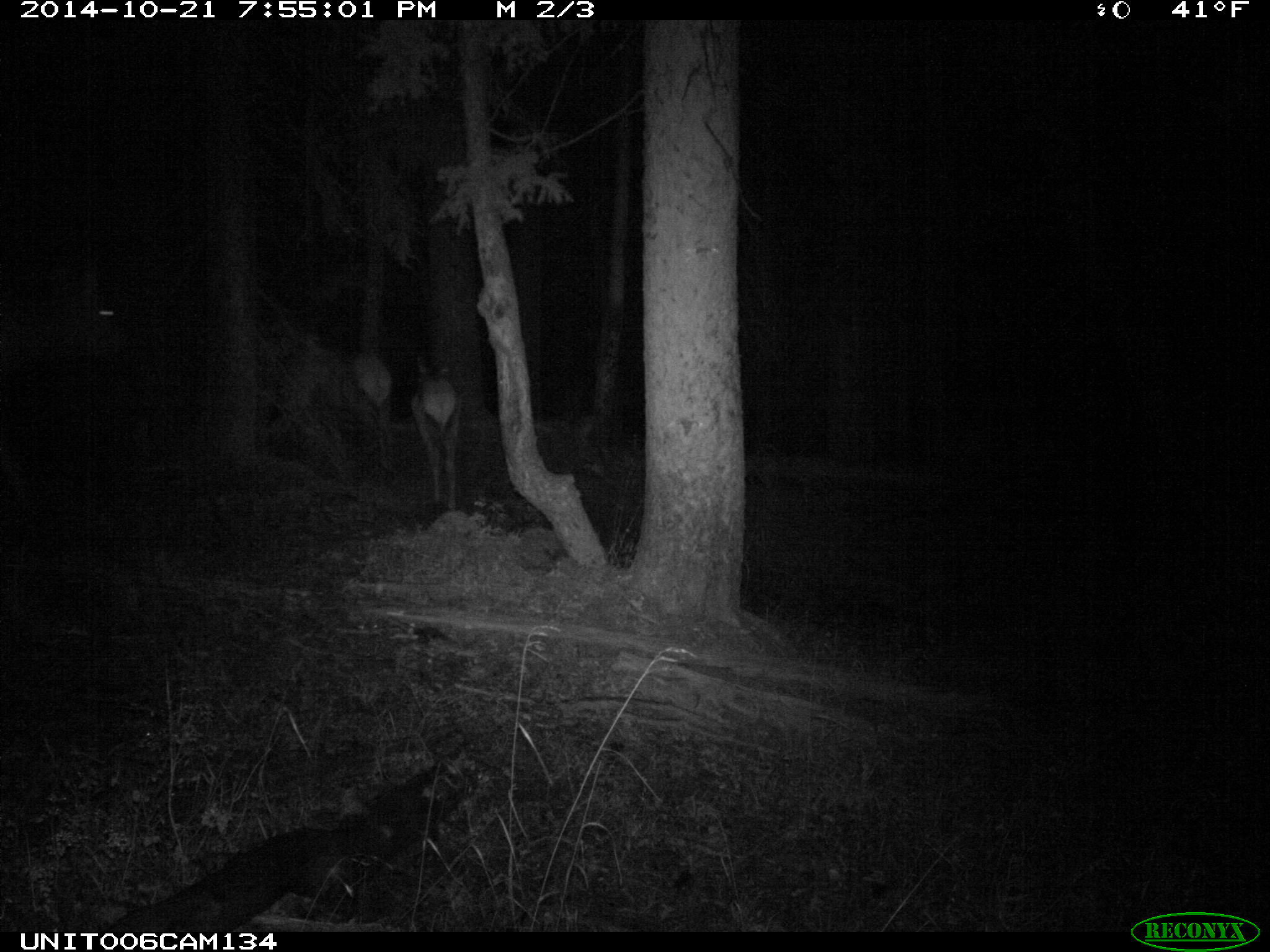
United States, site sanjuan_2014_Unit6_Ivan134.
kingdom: Animalia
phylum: Chordata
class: Mammalia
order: Artiodactyla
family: Cervidae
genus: Cervus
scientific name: Cervus elaphus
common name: red deer